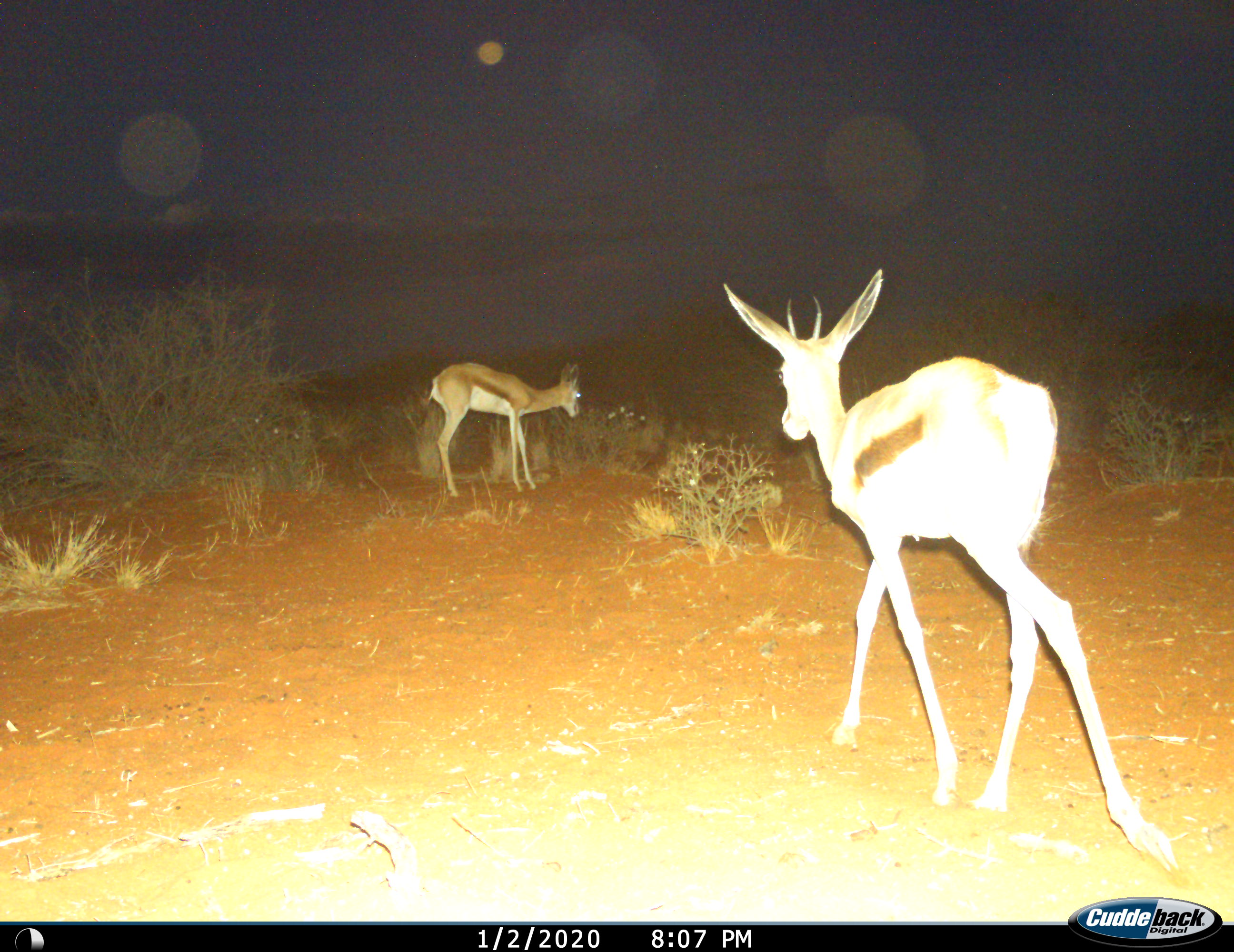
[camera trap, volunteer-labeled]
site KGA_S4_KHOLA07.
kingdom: Animalia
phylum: Chordata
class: Mammalia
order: Artiodactyla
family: Bovidae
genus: Antidorcas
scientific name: Antidorcas marsupialis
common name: springbok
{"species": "springbok (Antidorcas marsupialis)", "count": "2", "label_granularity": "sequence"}